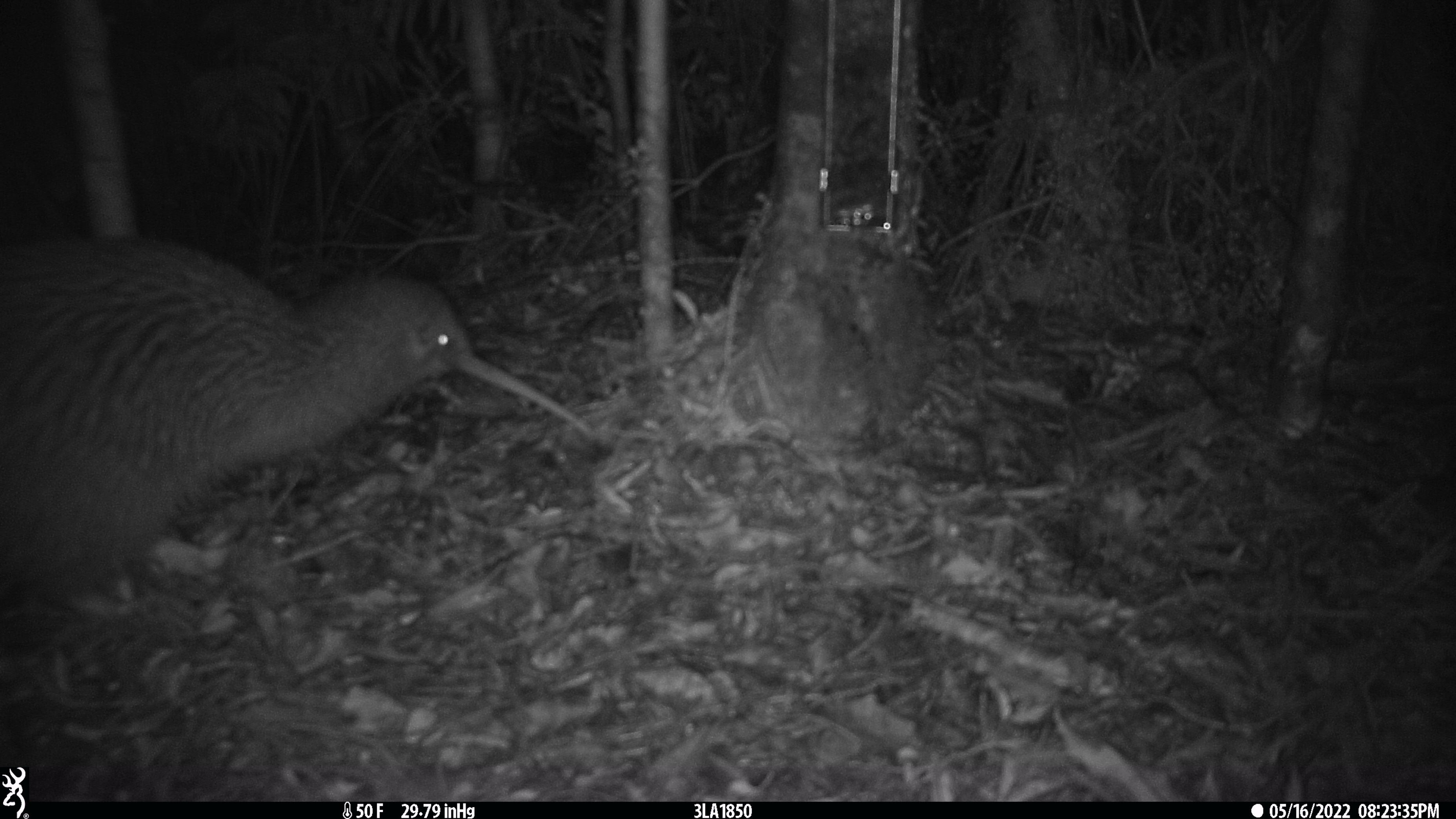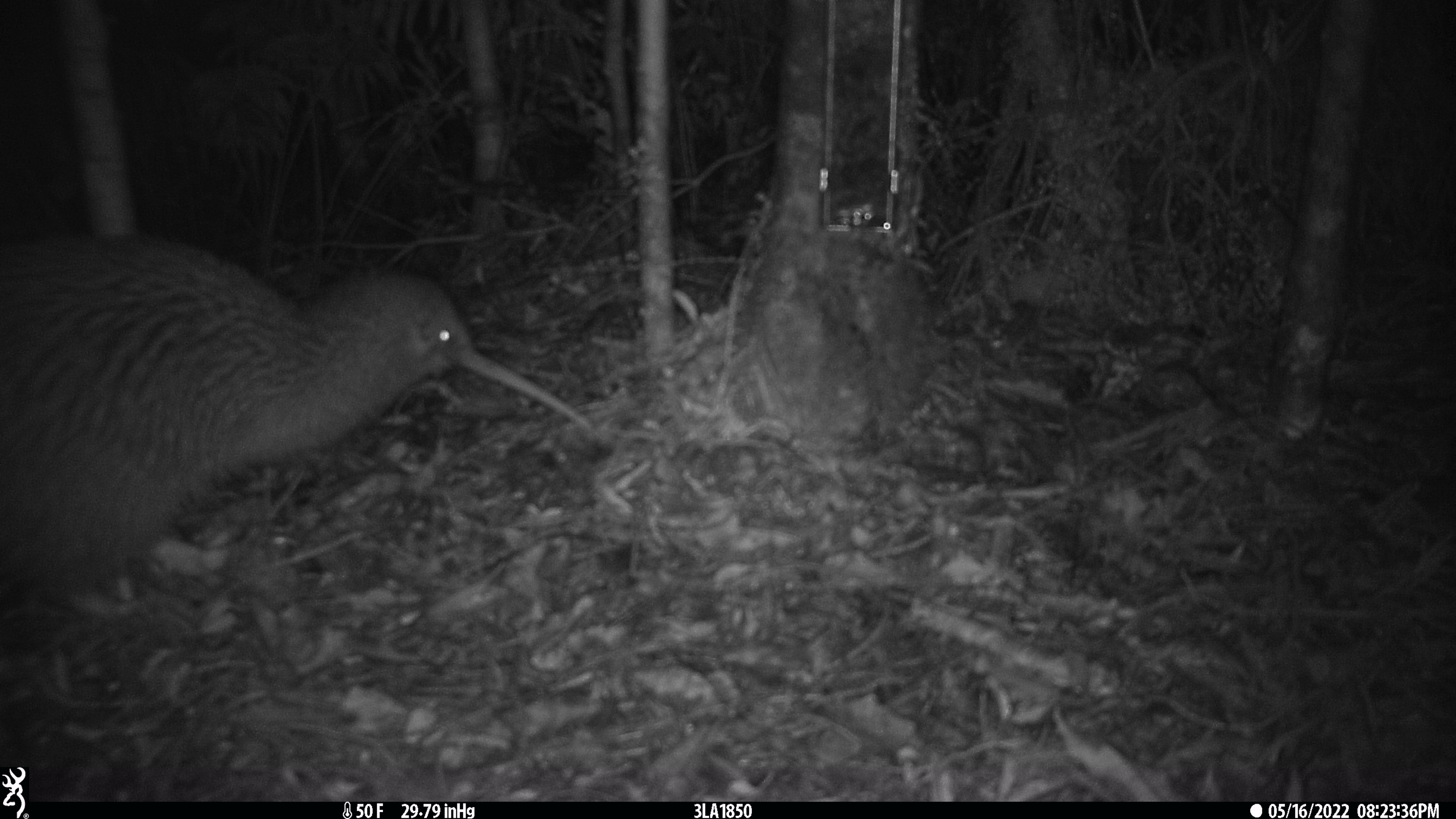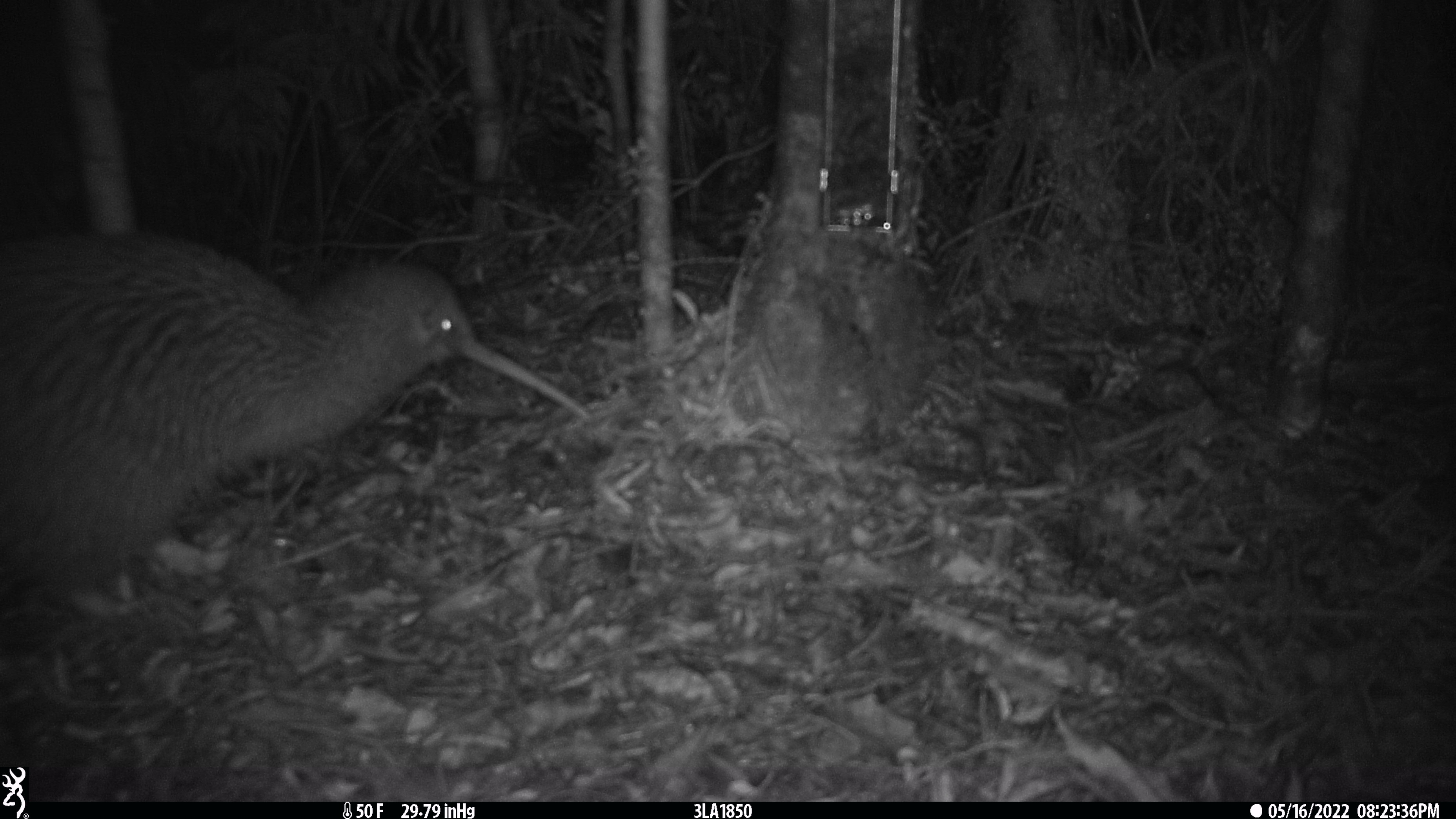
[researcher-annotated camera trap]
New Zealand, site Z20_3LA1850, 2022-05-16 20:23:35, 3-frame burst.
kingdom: Animalia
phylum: Chordata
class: Aves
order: Apterygiformes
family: Apterygidae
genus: Apteryx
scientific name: Apteryx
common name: kiwi